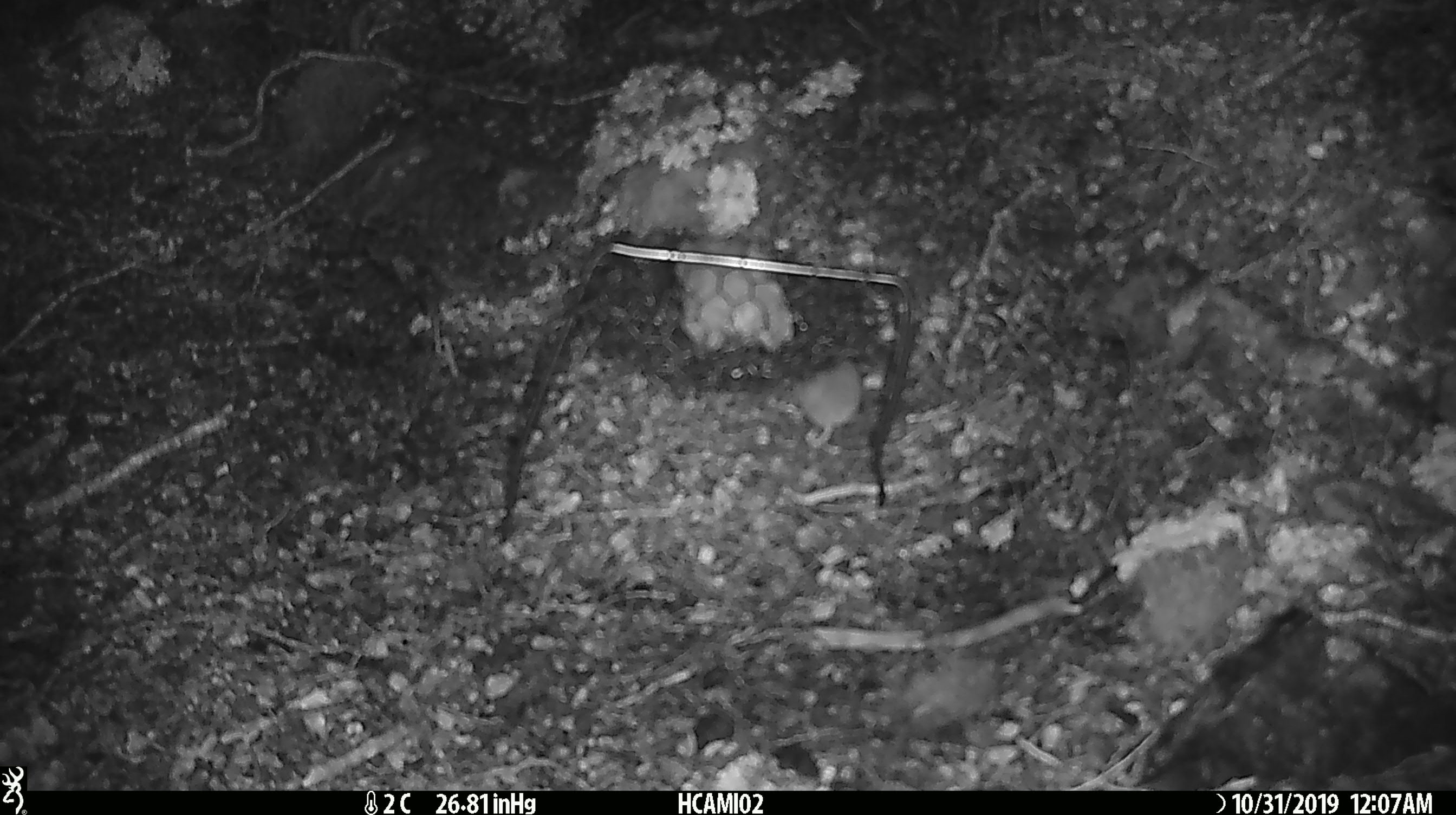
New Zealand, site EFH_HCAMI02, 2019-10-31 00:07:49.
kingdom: Animalia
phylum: Chordata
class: Mammalia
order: Rodentia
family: Muridae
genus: Mus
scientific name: Mus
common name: mouse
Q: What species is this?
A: Mouse (Mus).